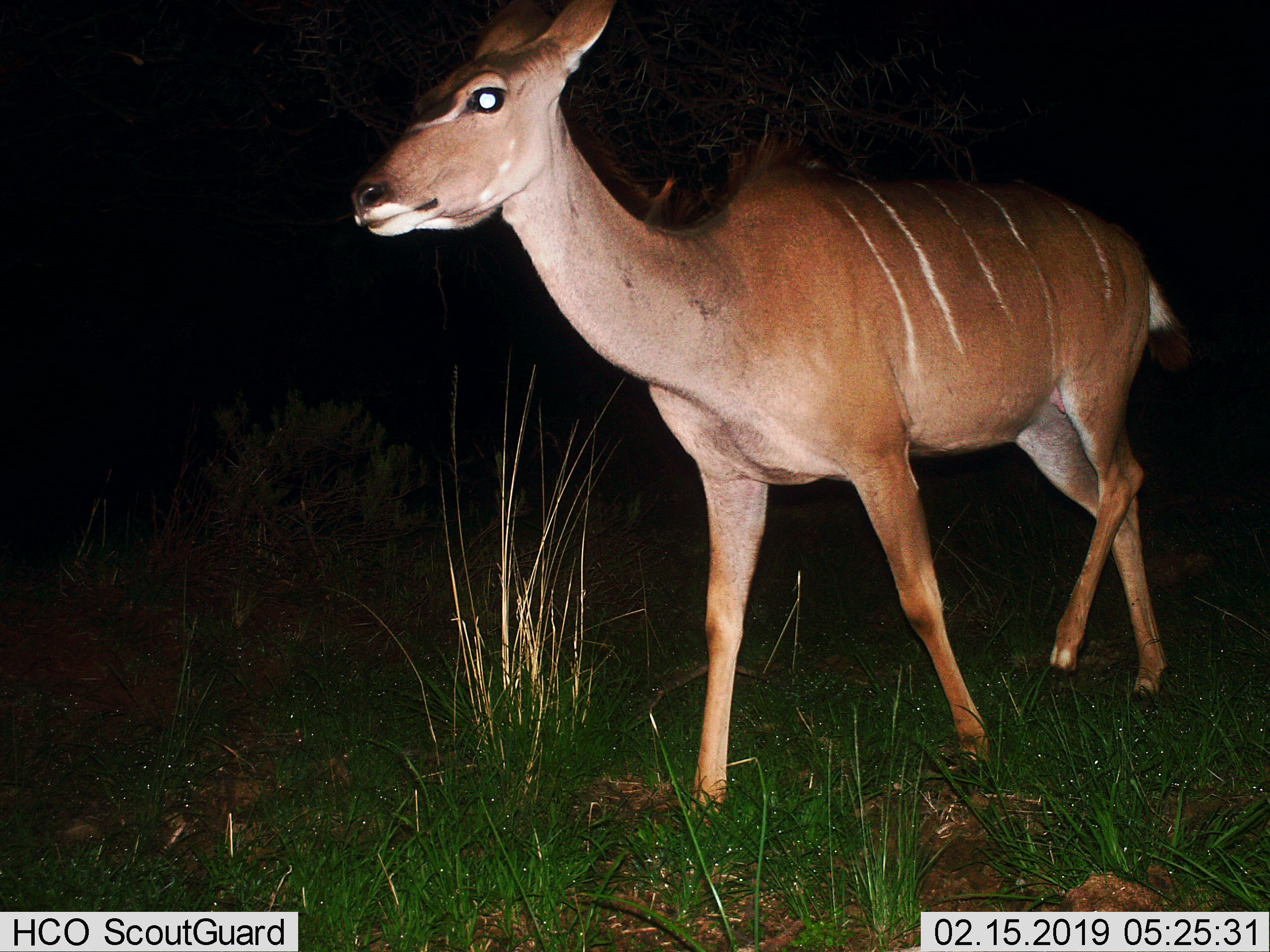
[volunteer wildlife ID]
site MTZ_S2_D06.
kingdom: Animalia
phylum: Chordata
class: Mammalia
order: Artiodactyla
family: Bovidae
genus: Tragelaphus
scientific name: Tragelaphus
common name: kudu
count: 1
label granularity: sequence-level